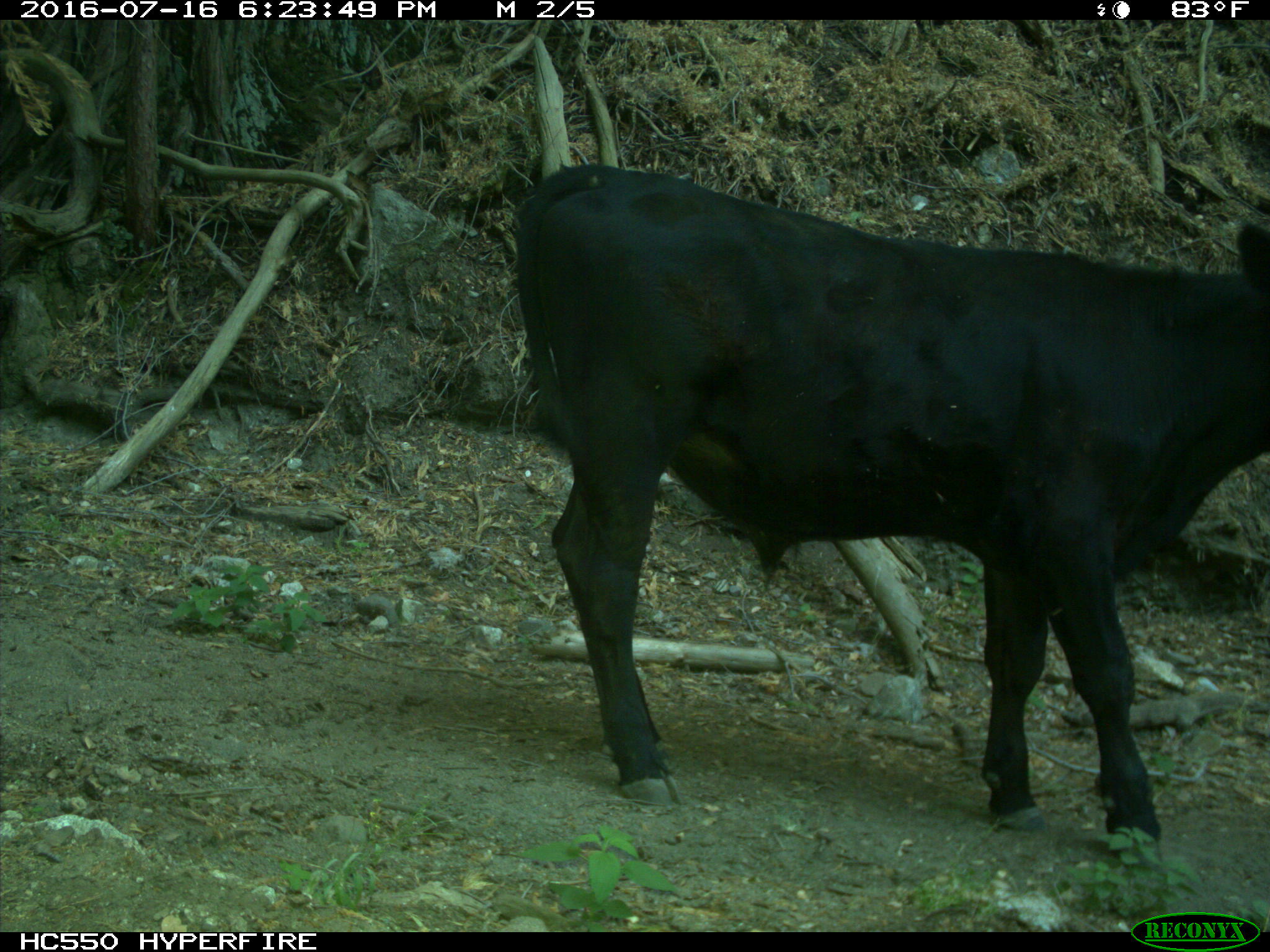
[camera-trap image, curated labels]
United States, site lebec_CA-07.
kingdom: Animalia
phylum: Chordata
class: Mammalia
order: Artiodactyla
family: Bovidae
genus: Bos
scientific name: Bos taurus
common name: domestic cow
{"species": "Bos taurus (domestic cow)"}